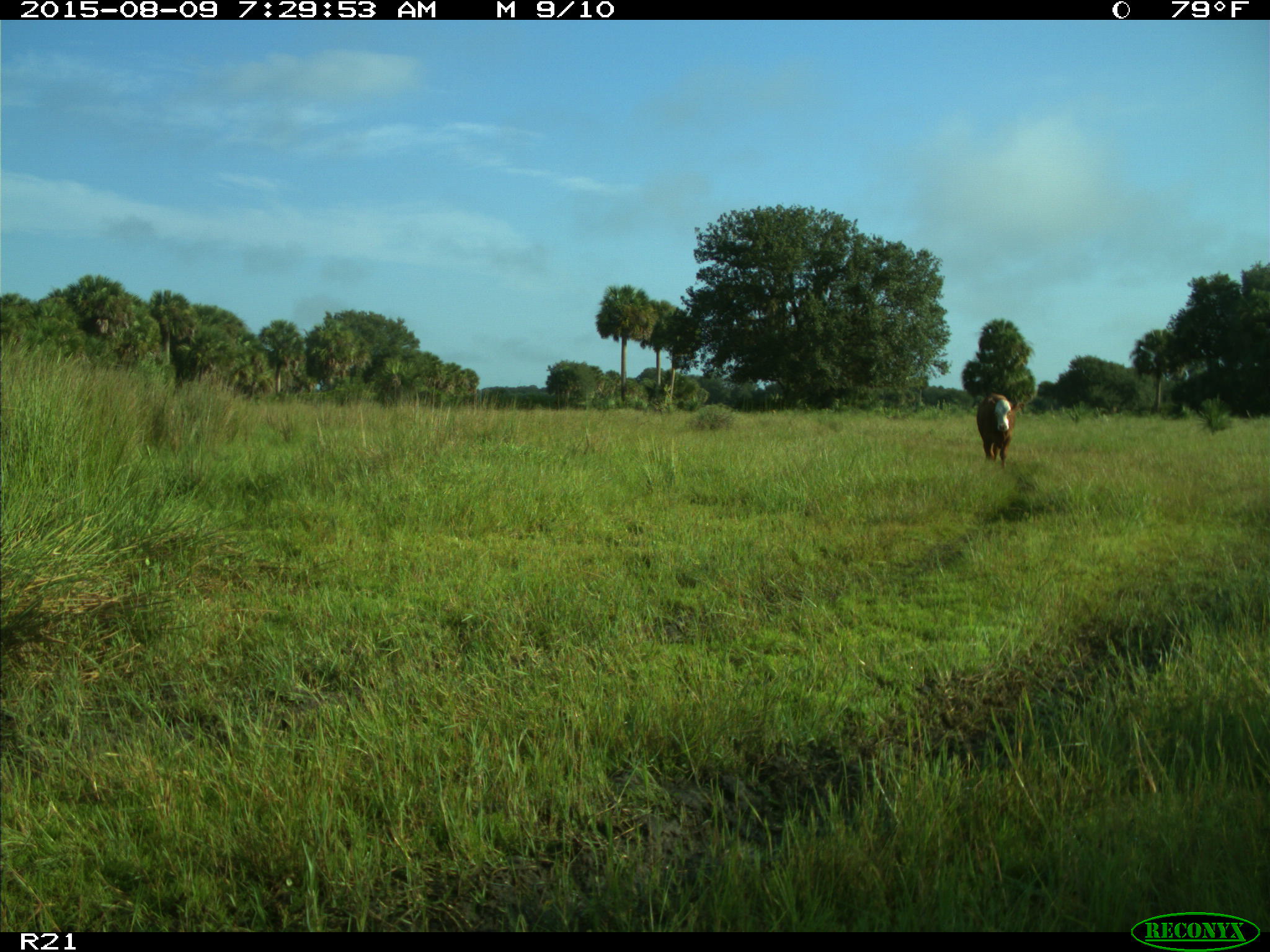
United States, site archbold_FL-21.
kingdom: Animalia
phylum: Chordata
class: Mammalia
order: Artiodactyla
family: Bovidae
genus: Bos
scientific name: Bos taurus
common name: domestic cow